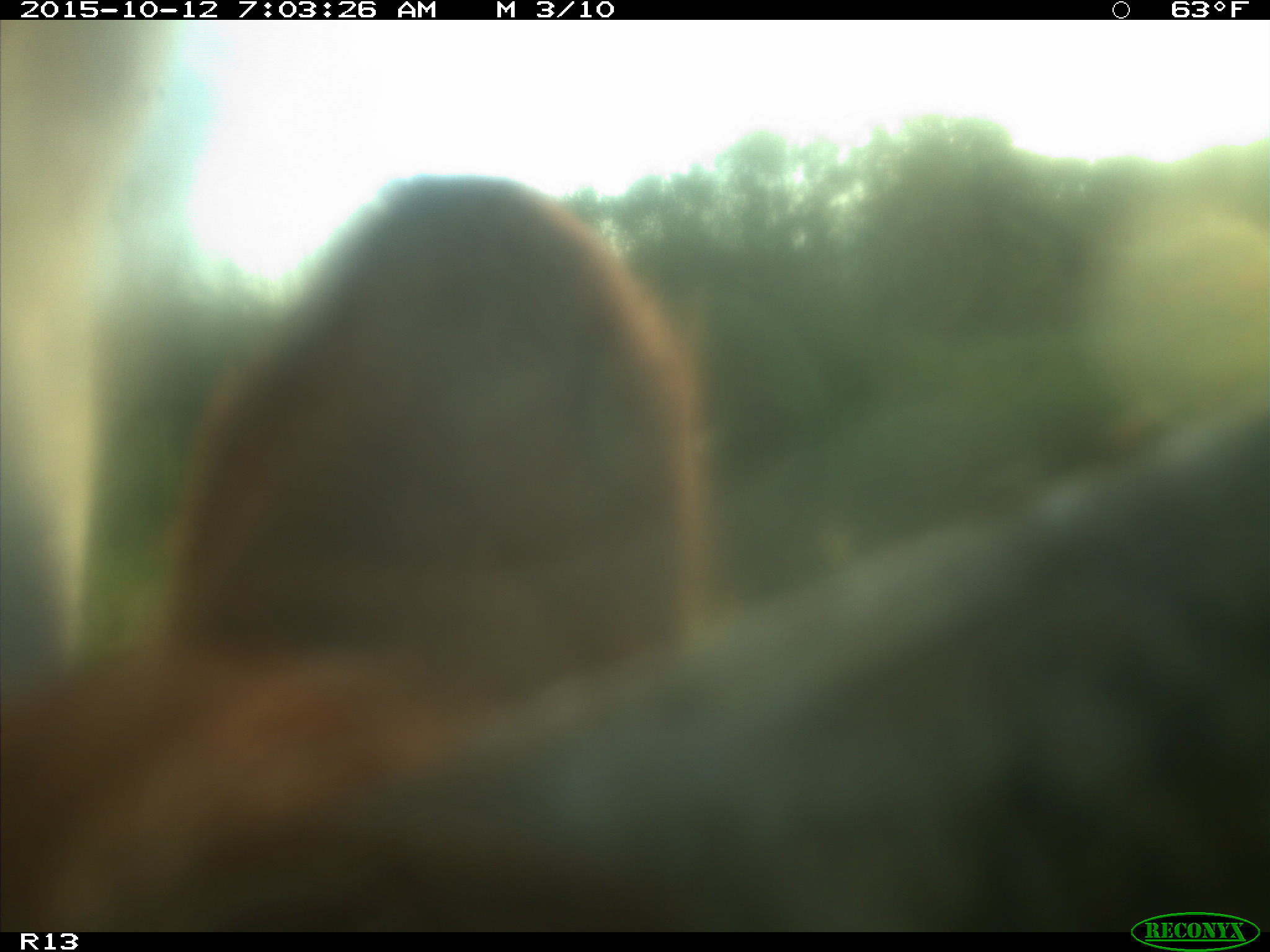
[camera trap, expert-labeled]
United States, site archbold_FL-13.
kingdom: Animalia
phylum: Chordata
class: Mammalia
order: Artiodactyla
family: Bovidae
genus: Bos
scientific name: Bos taurus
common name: domestic cow